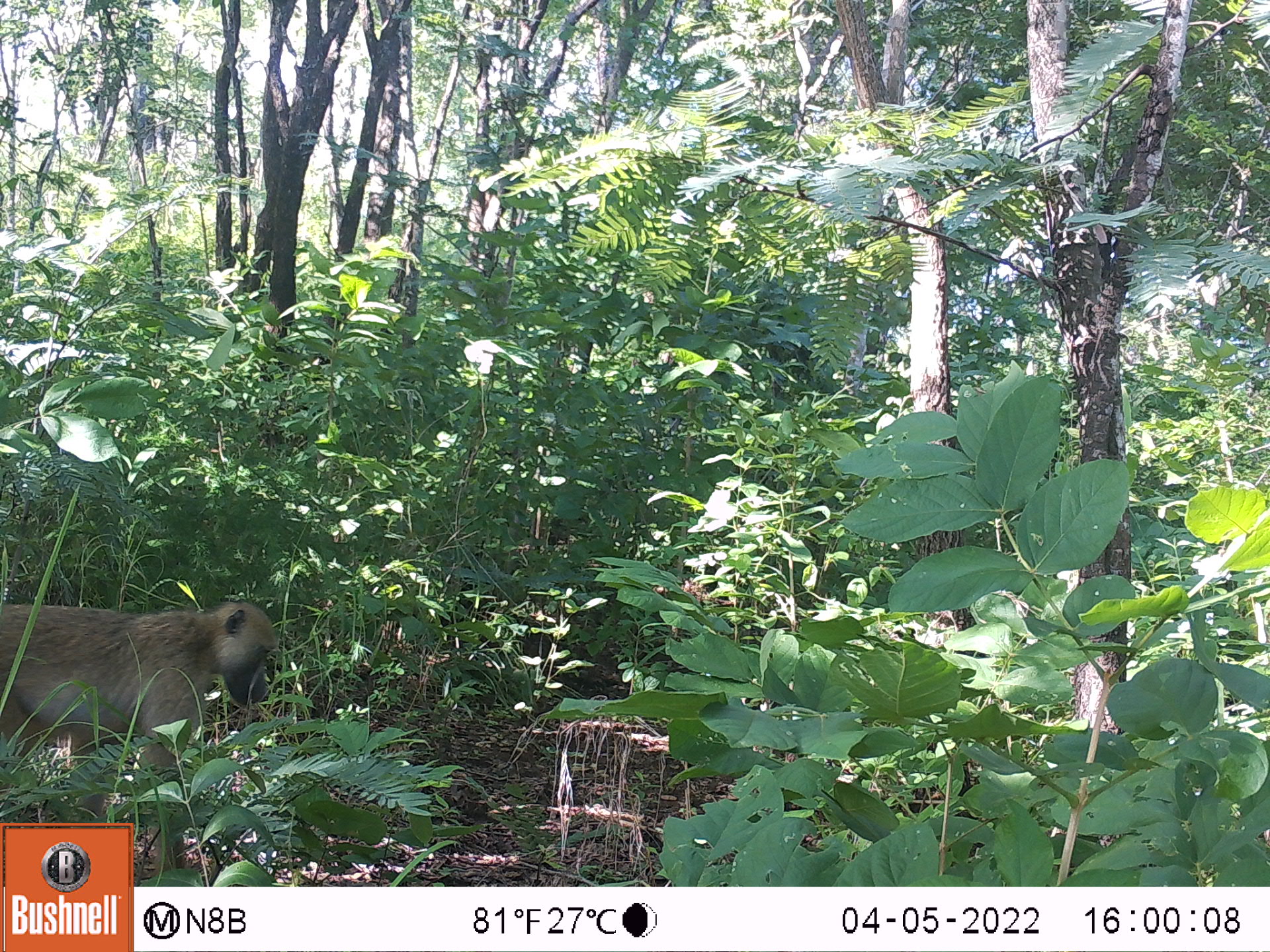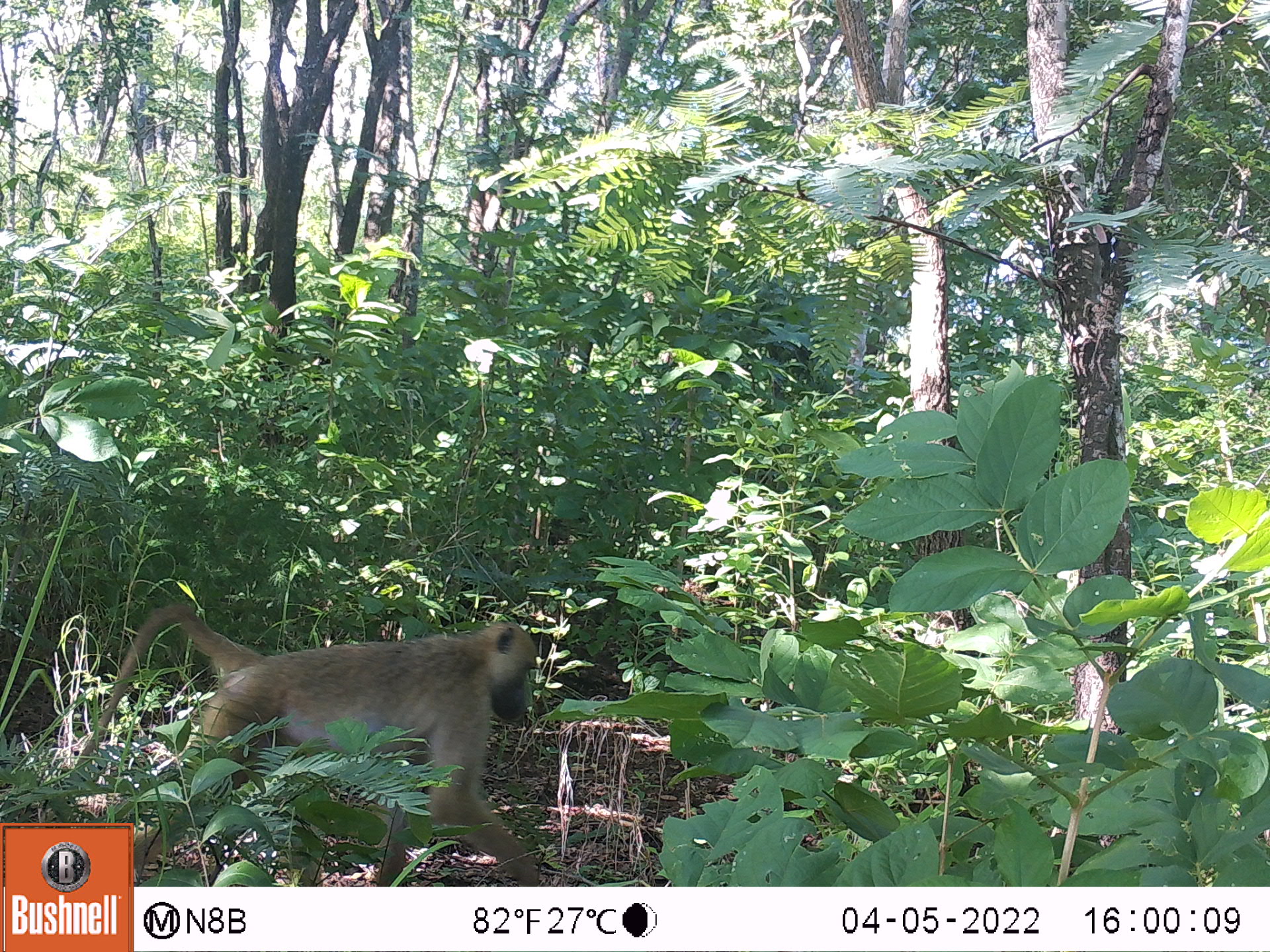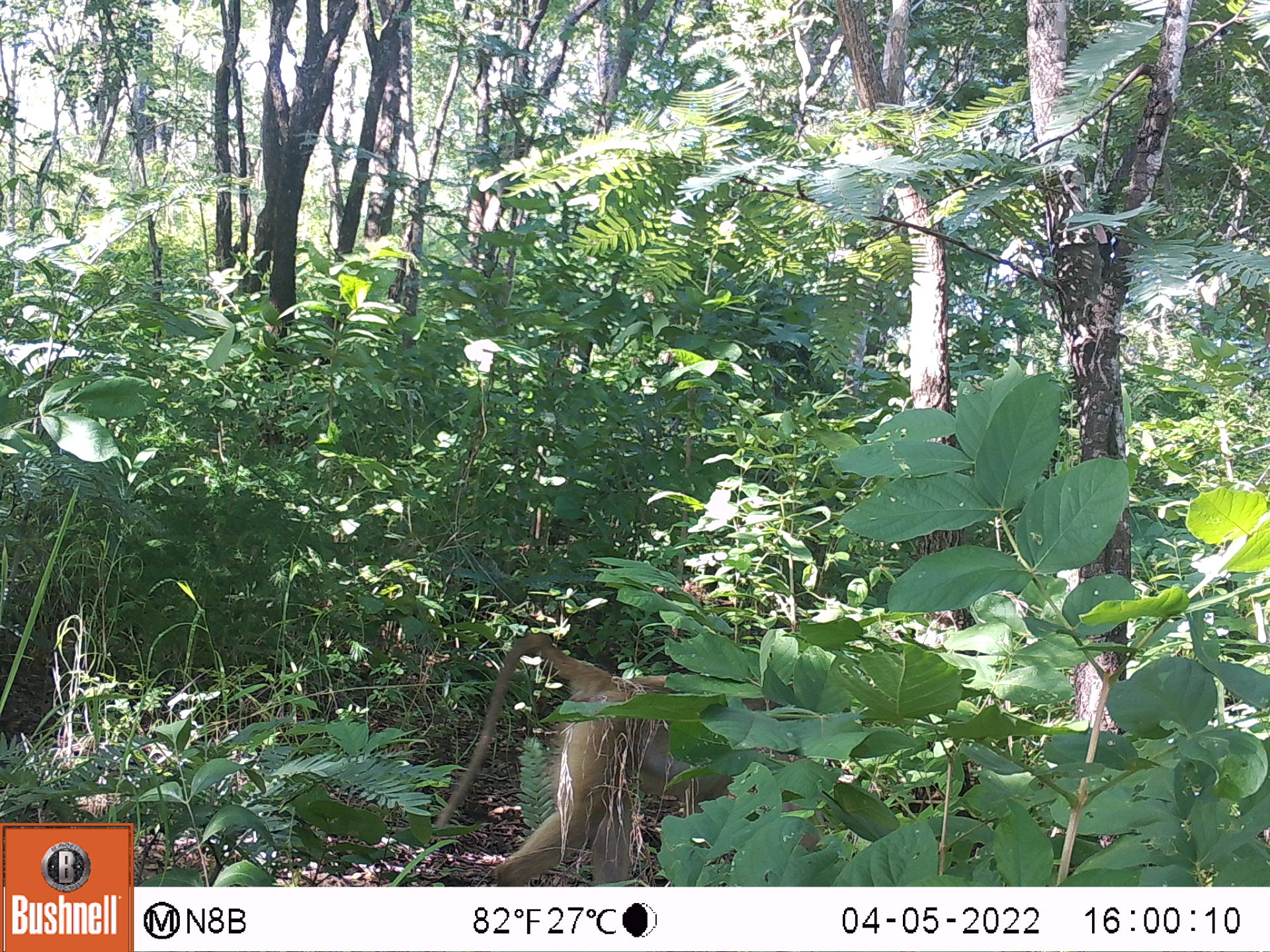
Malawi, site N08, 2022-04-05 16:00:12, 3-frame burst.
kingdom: Animalia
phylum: Chordata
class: Mammalia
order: Primates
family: Cercopithecidae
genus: Papio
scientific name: Papio cynocephalus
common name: yellow baboon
Yellow baboon (Papio cynocephalus), count 1.